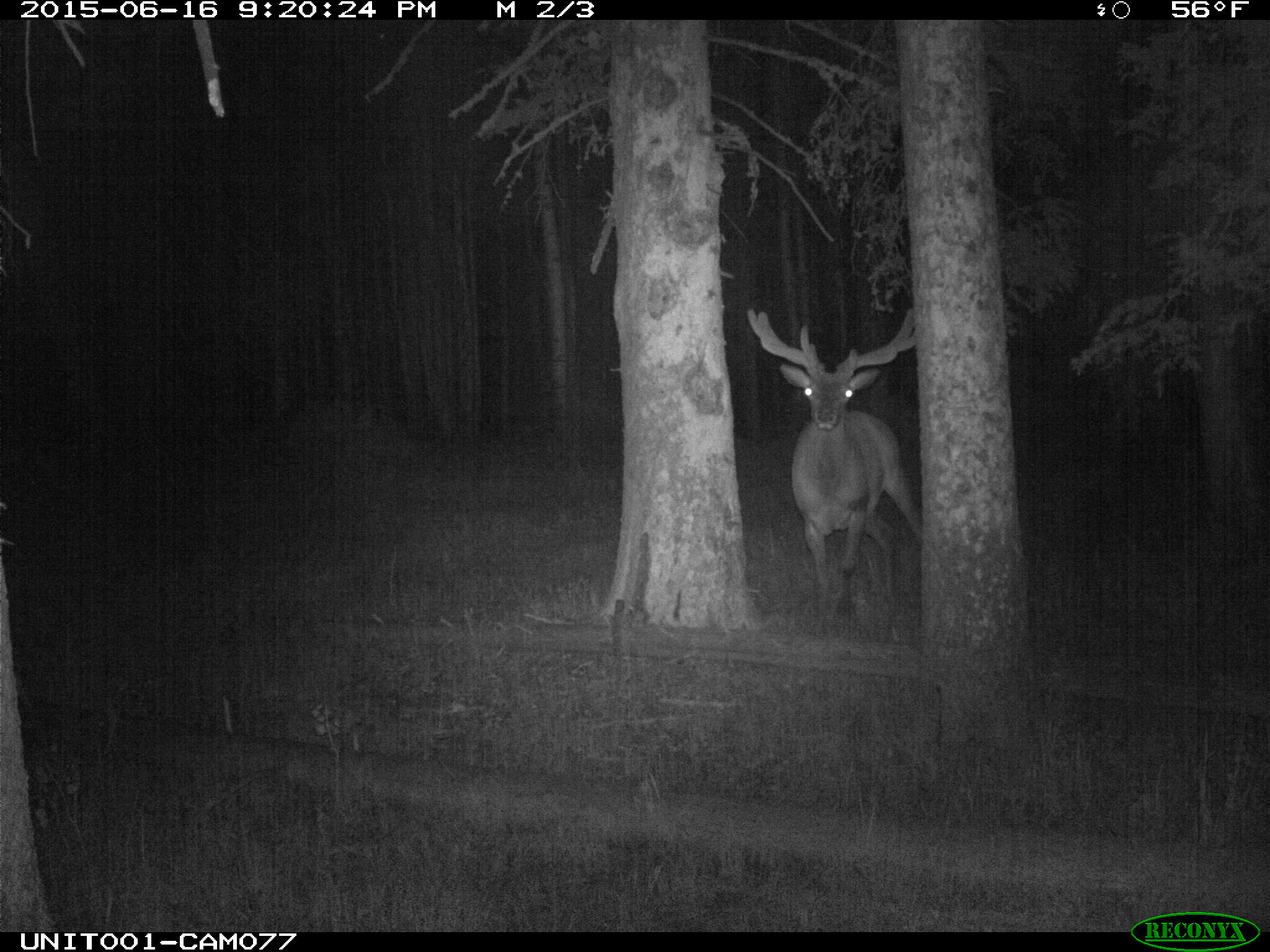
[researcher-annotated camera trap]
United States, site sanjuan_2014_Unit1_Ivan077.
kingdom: Animalia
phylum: Chordata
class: Mammalia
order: Artiodactyla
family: Cervidae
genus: Cervus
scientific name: Cervus elaphus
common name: red deer